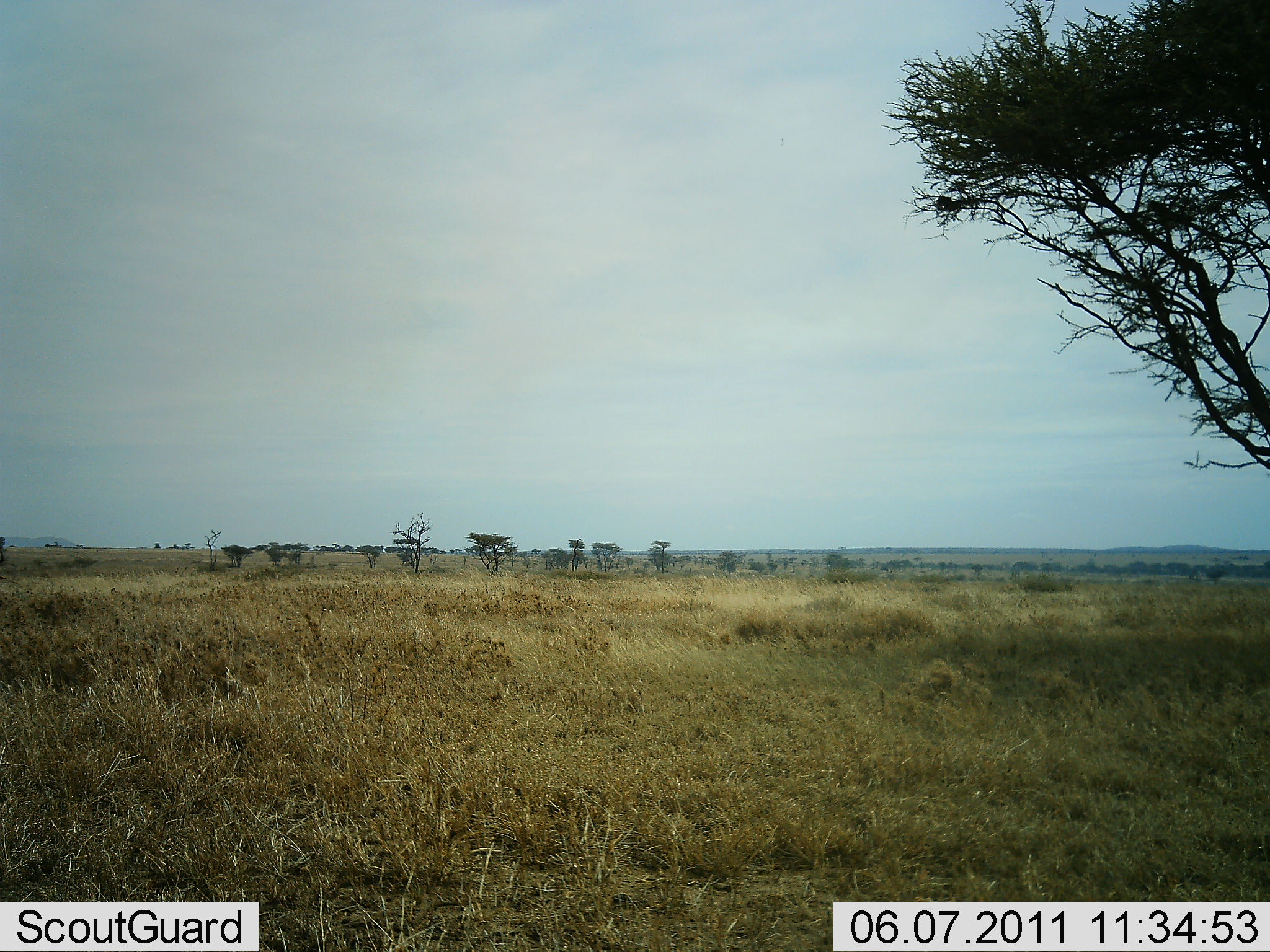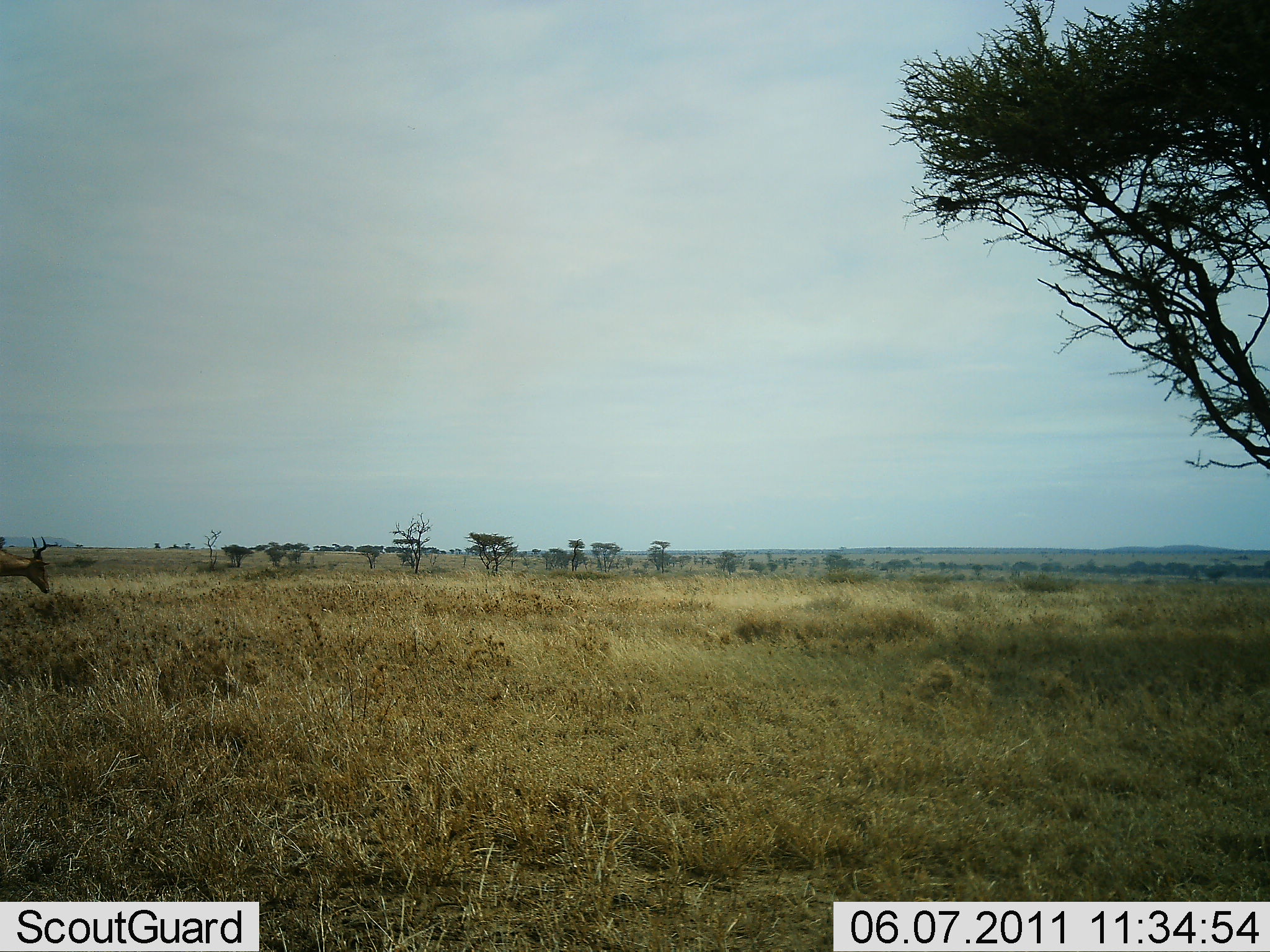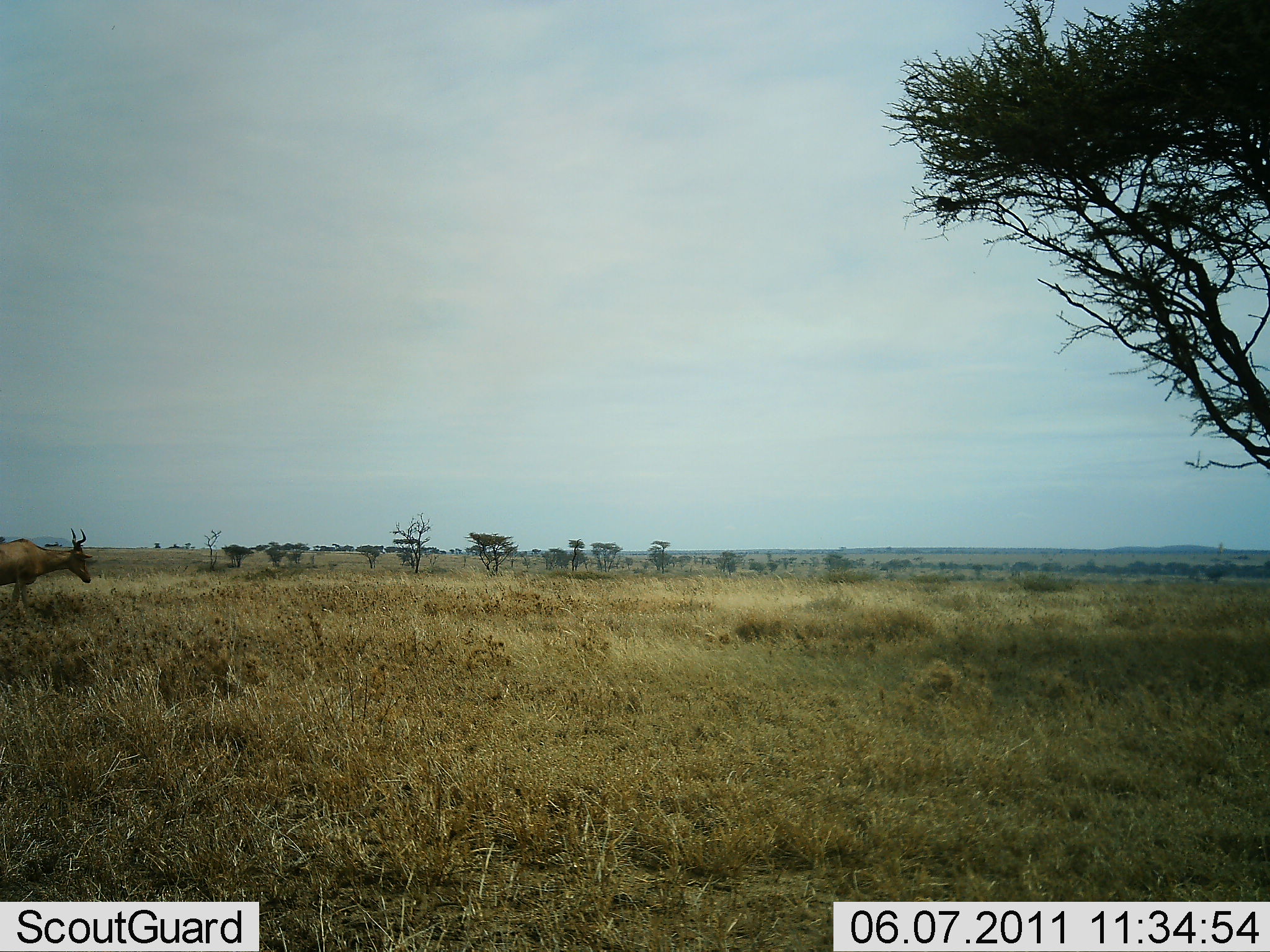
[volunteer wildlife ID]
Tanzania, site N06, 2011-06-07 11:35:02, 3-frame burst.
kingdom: Animalia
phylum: Chordata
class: Mammalia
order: Artiodactyla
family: Bovidae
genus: Alcelaphus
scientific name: Alcelaphus buselaphus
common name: hartebeest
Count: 1.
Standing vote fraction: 9%.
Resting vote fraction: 0%.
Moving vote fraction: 100%.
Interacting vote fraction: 0%.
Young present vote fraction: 0%.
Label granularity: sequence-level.